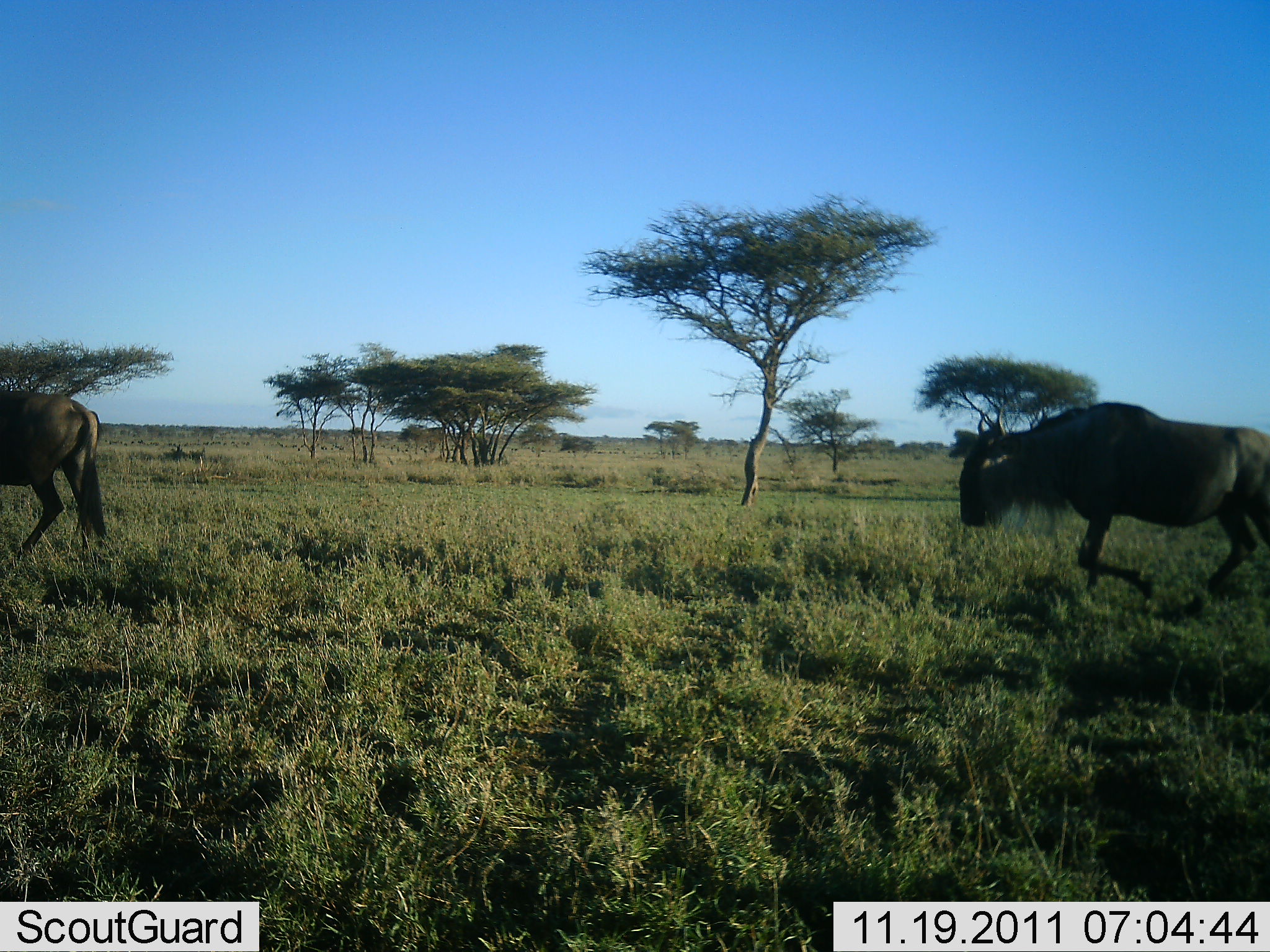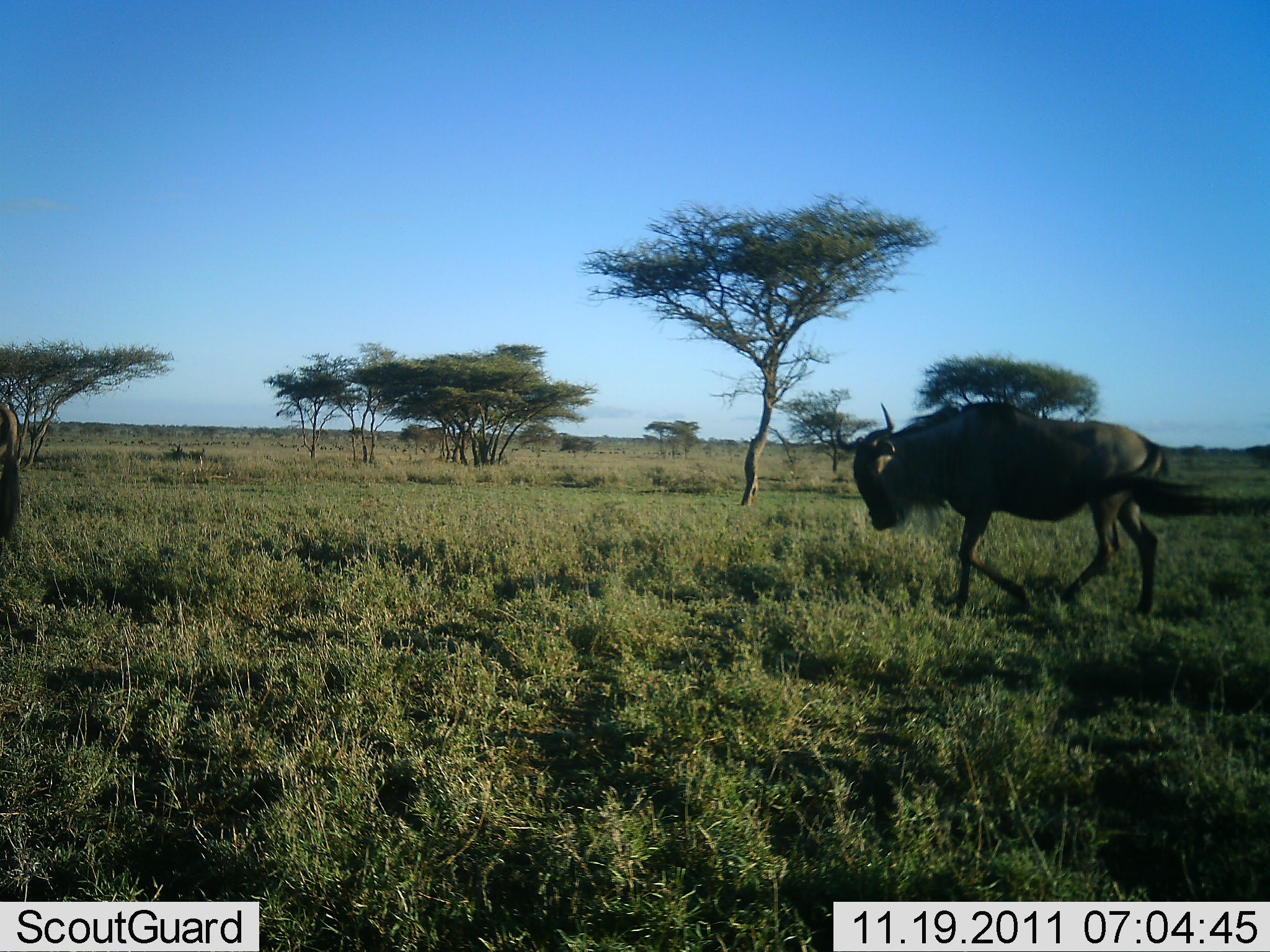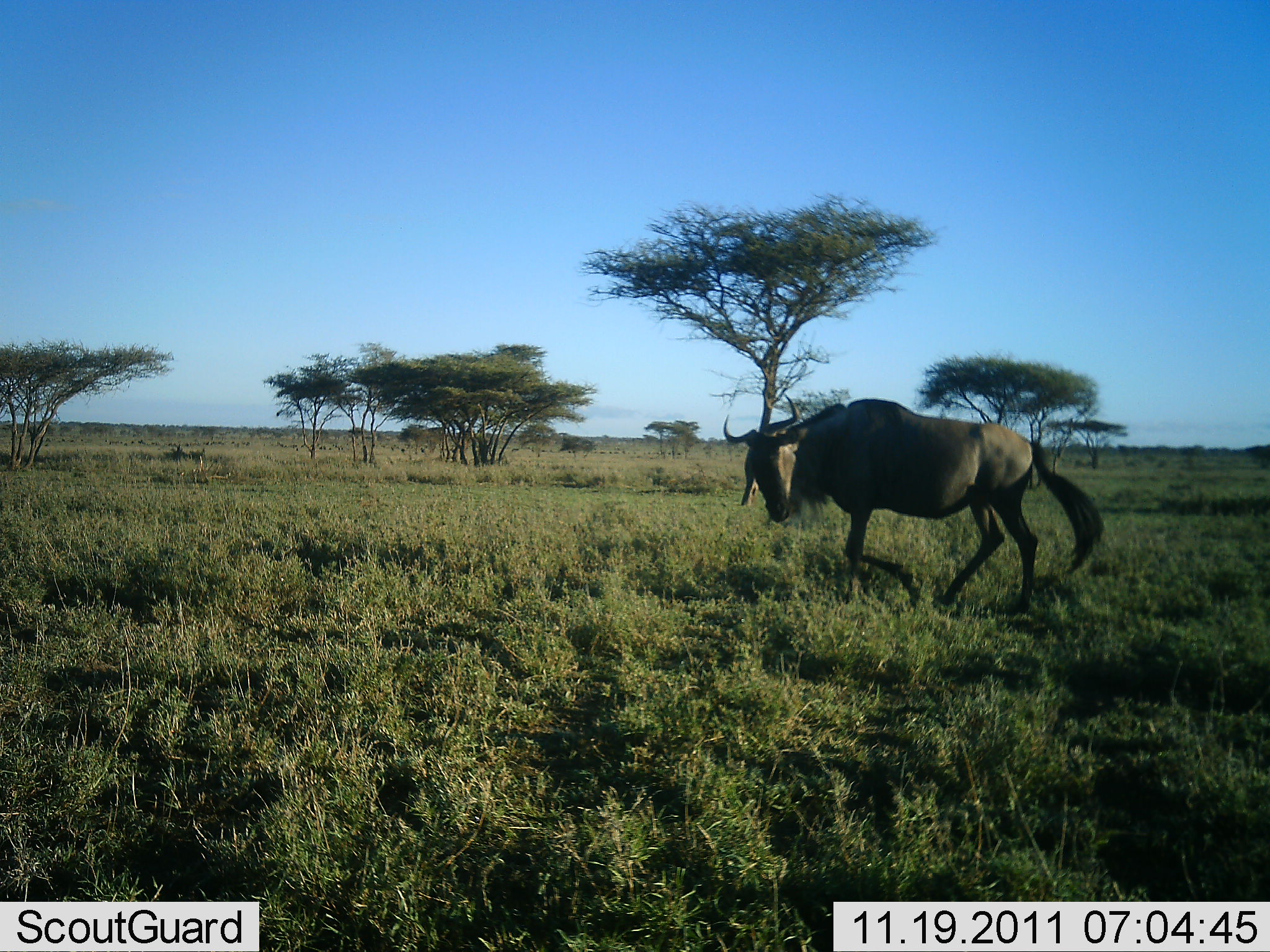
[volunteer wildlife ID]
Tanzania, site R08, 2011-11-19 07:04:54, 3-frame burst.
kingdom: Animalia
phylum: Chordata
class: Mammalia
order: Artiodactyla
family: Bovidae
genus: Connochaetes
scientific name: Connochaetes taurinus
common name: blue wildebeest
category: wildebeest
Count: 2.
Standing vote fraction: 8%.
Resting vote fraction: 0%.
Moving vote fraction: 100%.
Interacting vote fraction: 0%.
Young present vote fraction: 0%.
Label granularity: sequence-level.